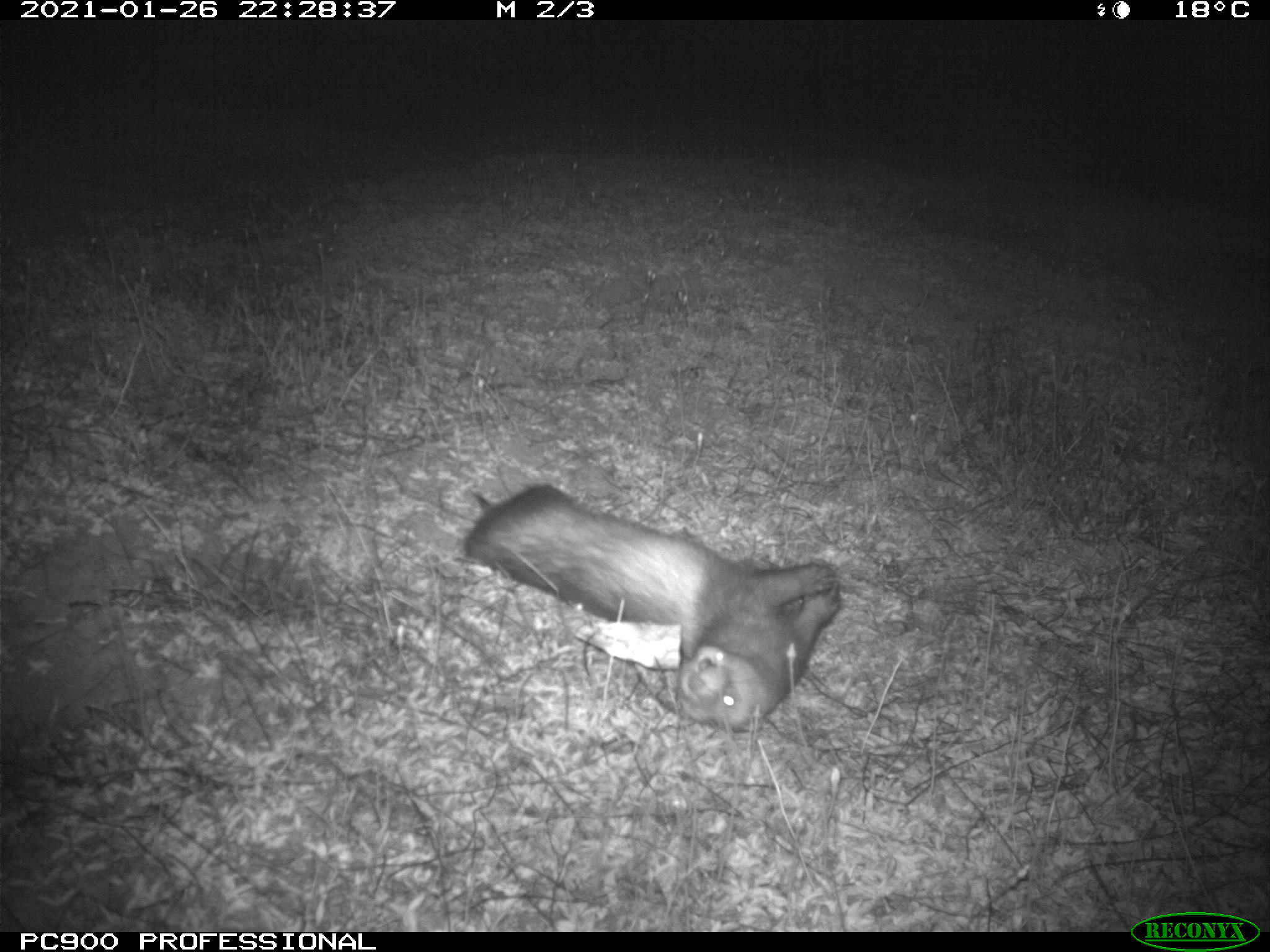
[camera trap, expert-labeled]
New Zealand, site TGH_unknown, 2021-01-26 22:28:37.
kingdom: Animalia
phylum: Chordata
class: Mammalia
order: Carnivora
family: Mustelidae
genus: Mustela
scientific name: Mustela furo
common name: ferret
Ferret (Mustela furo).